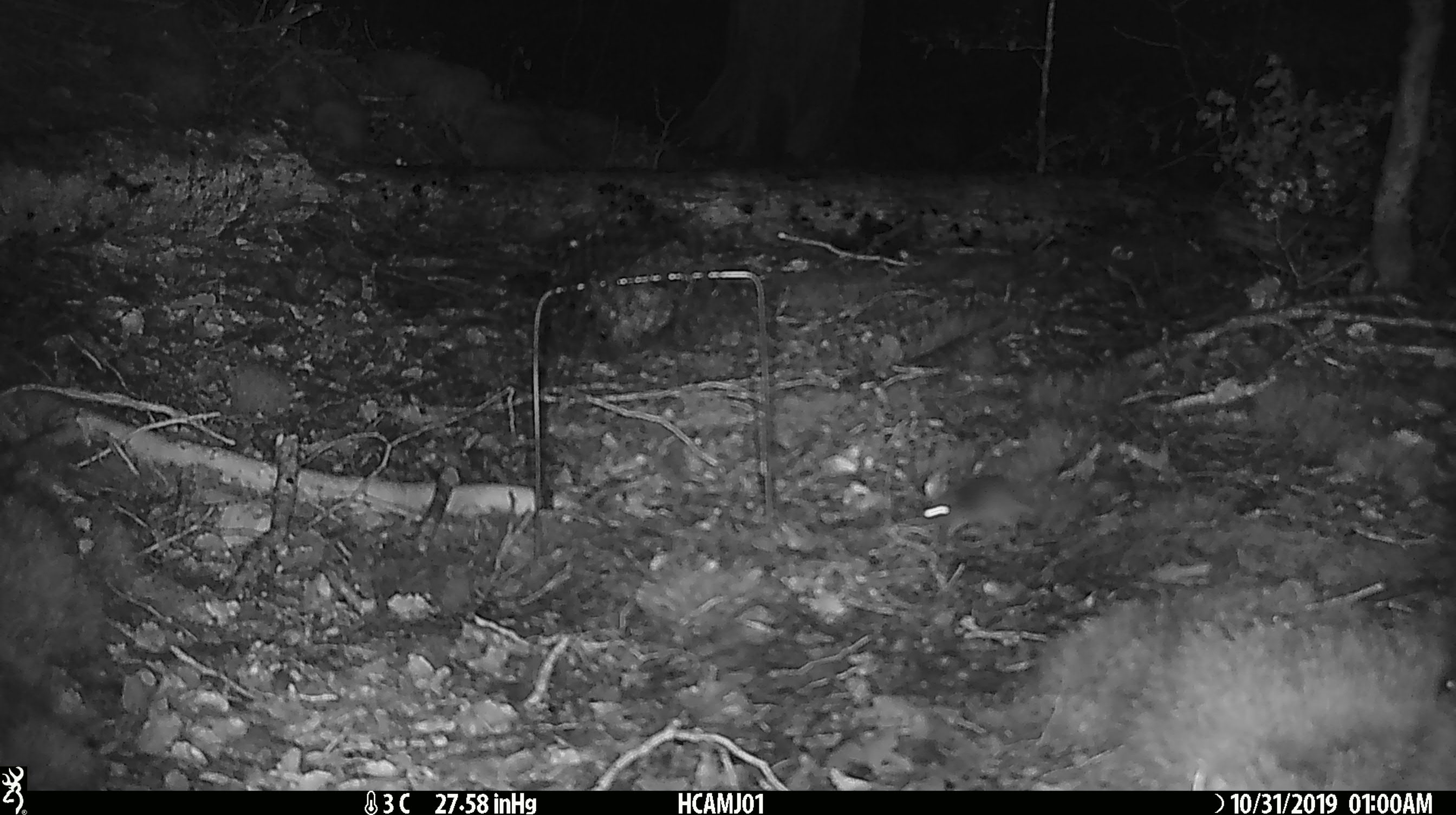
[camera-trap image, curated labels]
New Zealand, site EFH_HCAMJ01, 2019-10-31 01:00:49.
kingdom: Animalia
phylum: Chordata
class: Mammalia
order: Rodentia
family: Muridae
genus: Mus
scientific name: Mus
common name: mouse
Mouse (Mus).